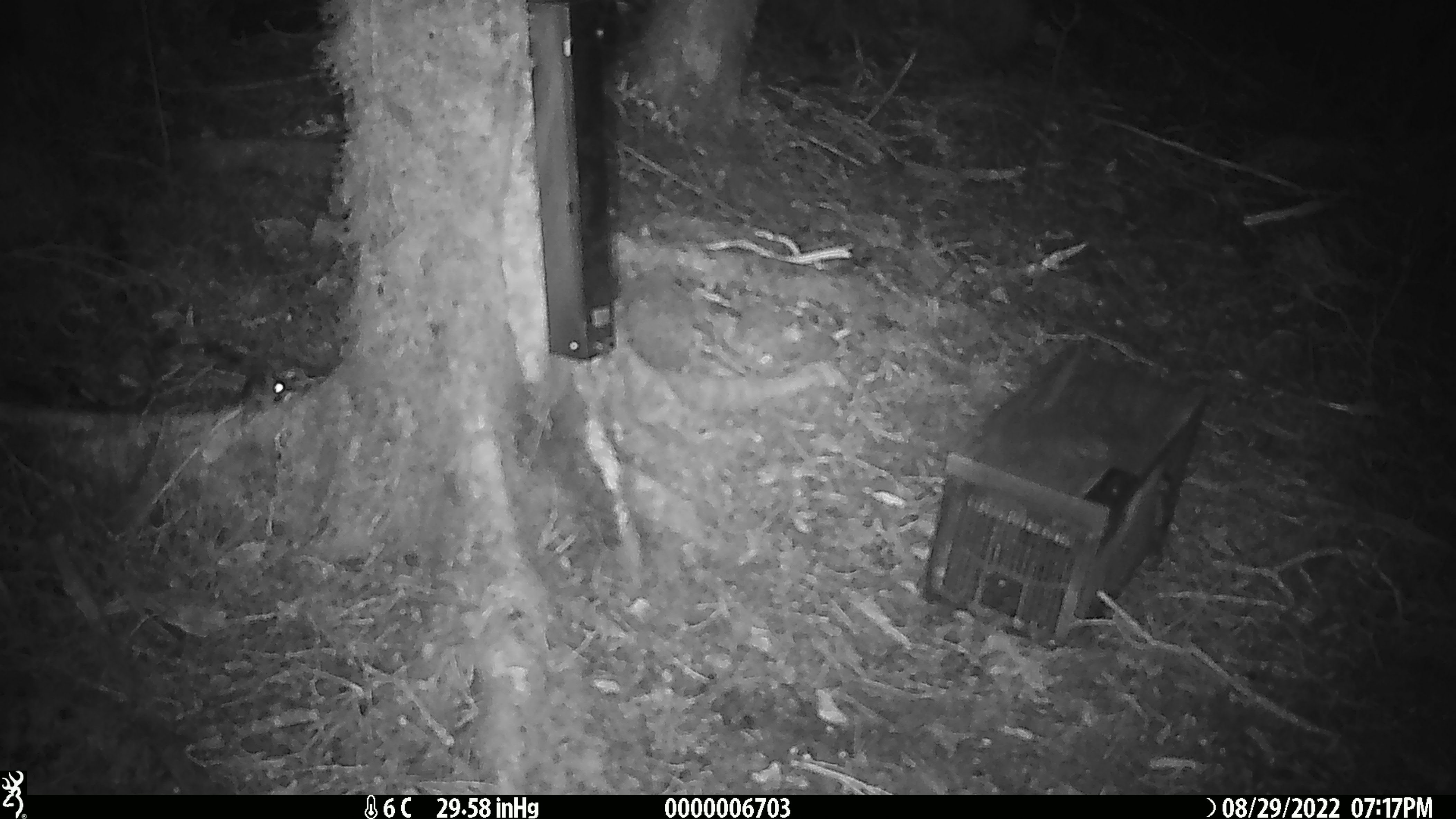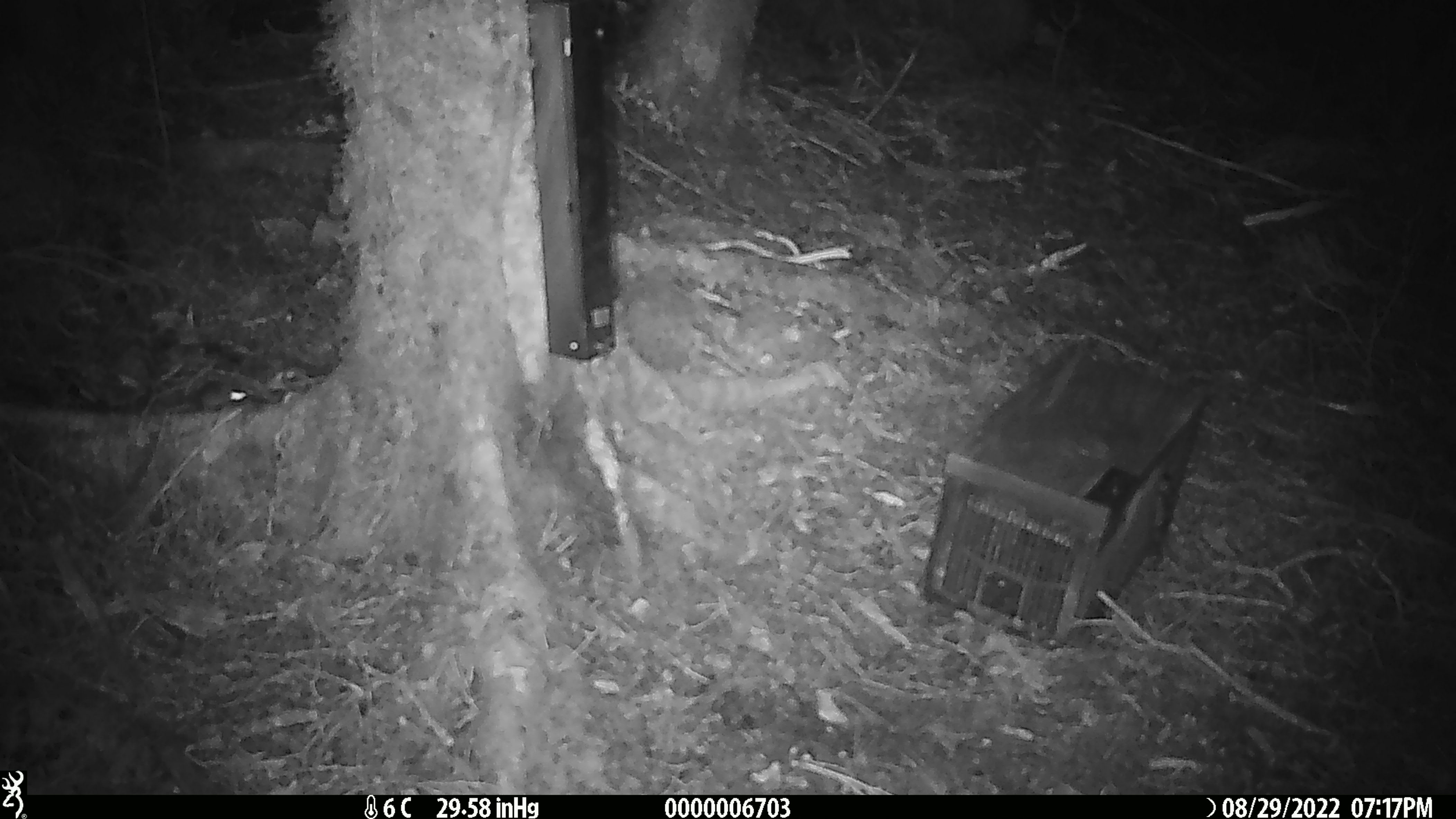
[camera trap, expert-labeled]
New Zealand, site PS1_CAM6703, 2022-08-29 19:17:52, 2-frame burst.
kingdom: Animalia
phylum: Chordata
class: Mammalia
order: Rodentia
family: Muridae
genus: Mus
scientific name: Mus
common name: mouse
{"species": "mouse (Mus)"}